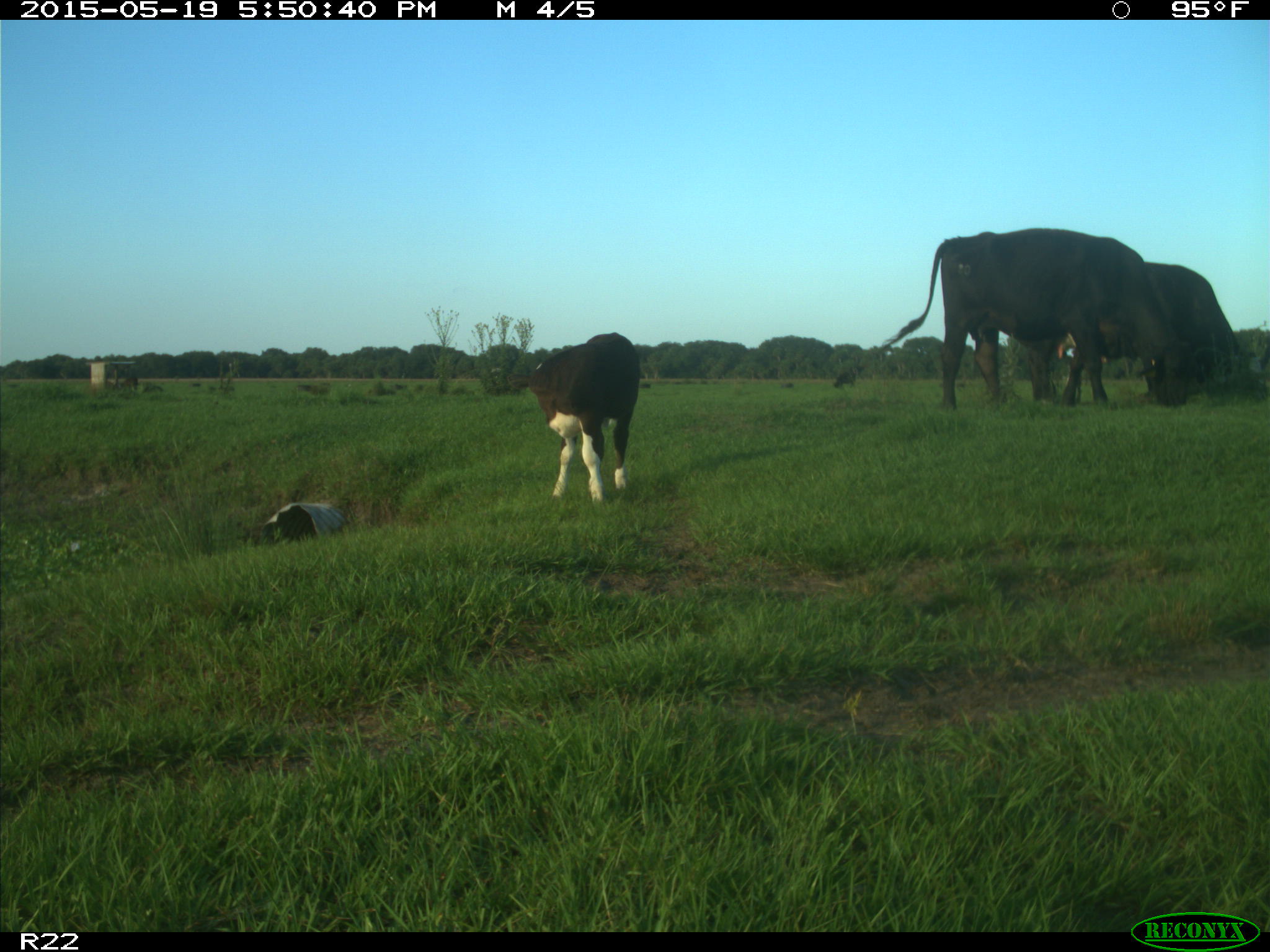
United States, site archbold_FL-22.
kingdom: Animalia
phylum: Chordata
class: Mammalia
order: Artiodactyla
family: Bovidae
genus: Bos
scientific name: Bos taurus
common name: domestic cow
Bos taurus (domestic cow).